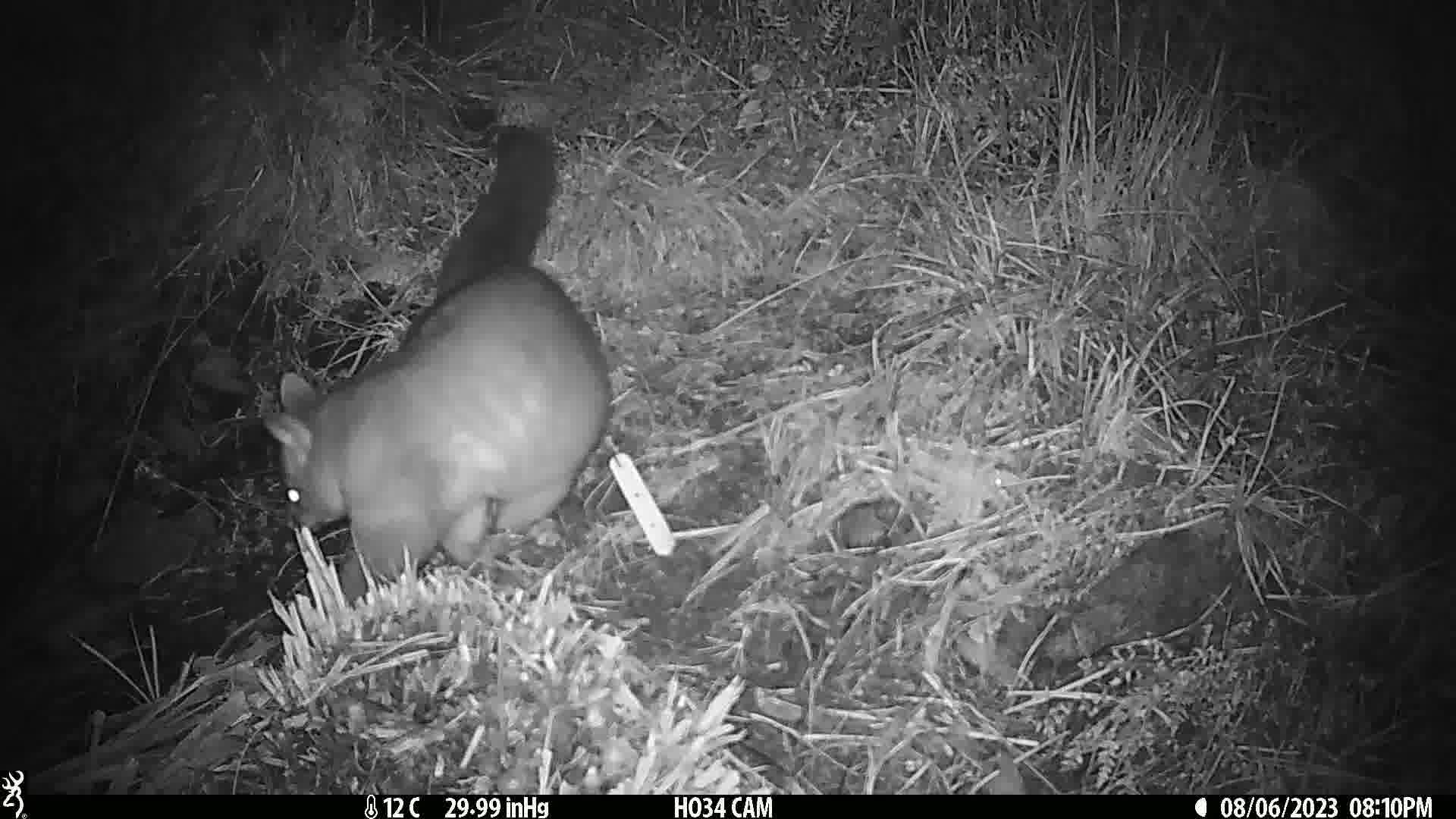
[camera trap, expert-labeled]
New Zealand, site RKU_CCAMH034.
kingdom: Animalia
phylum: Chordata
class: Mammalia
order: Diprotodontia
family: Phalangeridae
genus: Trichosurus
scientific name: Trichosurus vulpecula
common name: common brushtail possum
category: possum